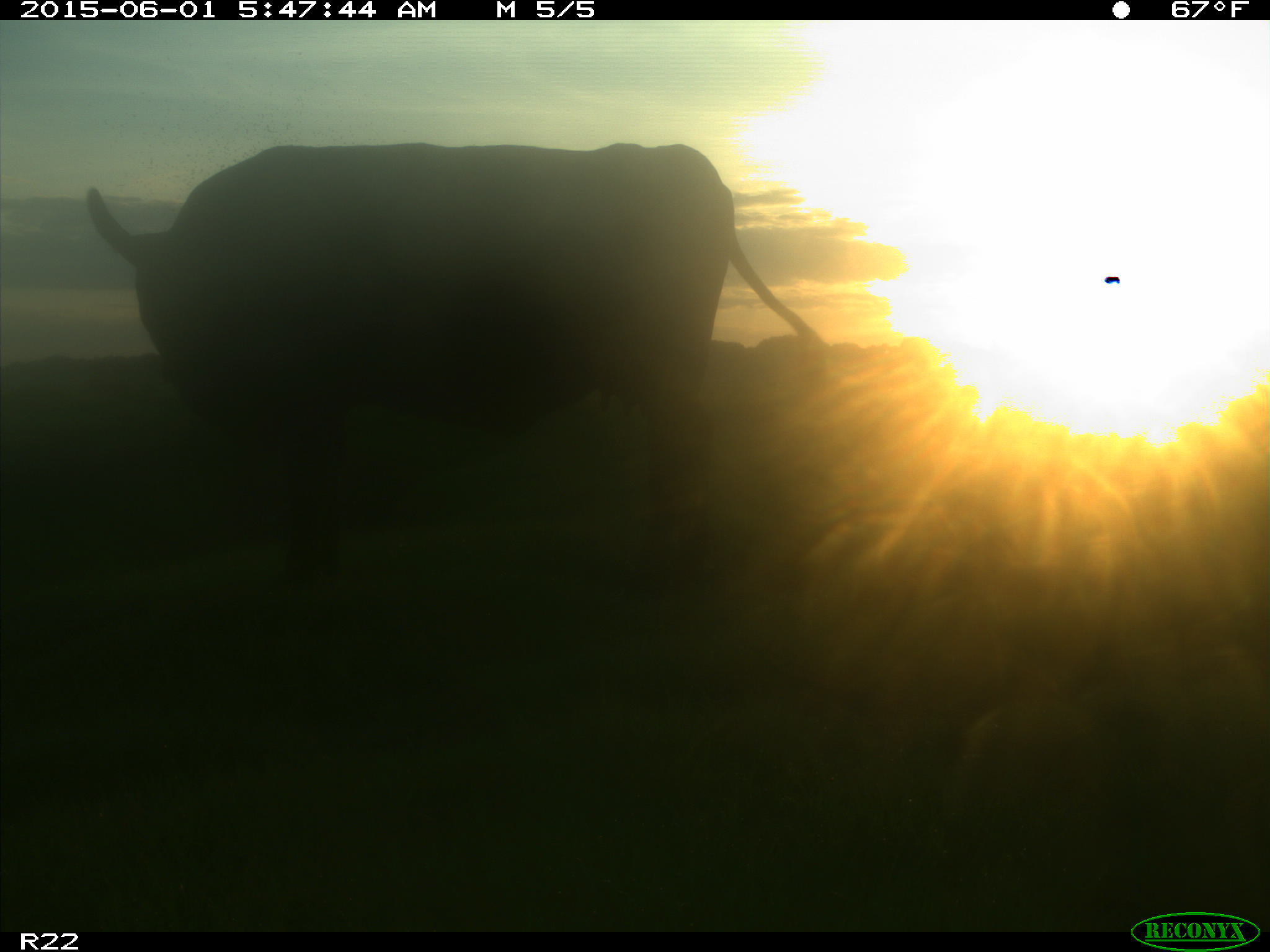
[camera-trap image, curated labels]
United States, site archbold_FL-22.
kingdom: Animalia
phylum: Chordata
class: Mammalia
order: Artiodactyla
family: Bovidae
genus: Bos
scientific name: Bos taurus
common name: domestic cow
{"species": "Bos taurus (domestic cow)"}